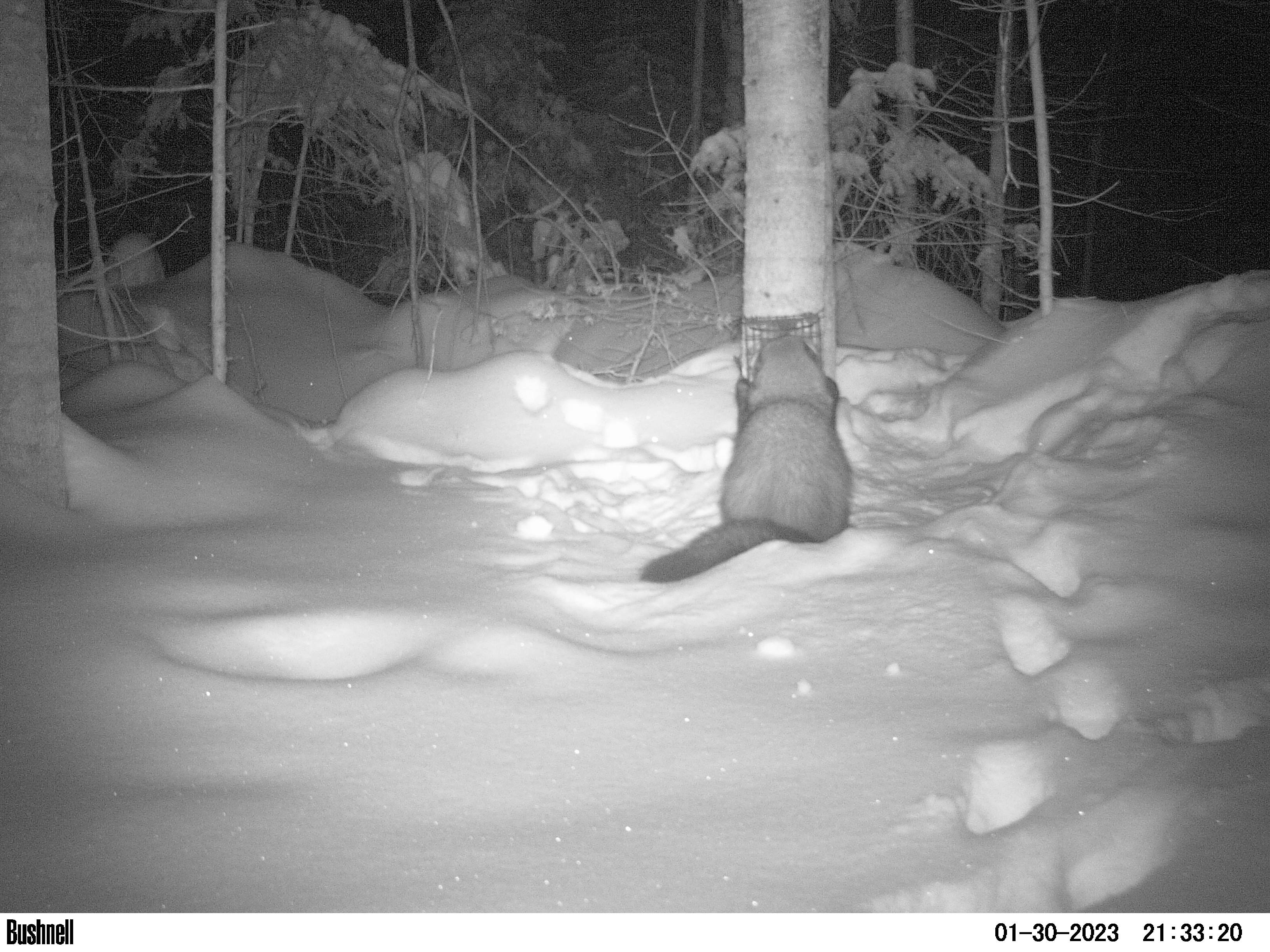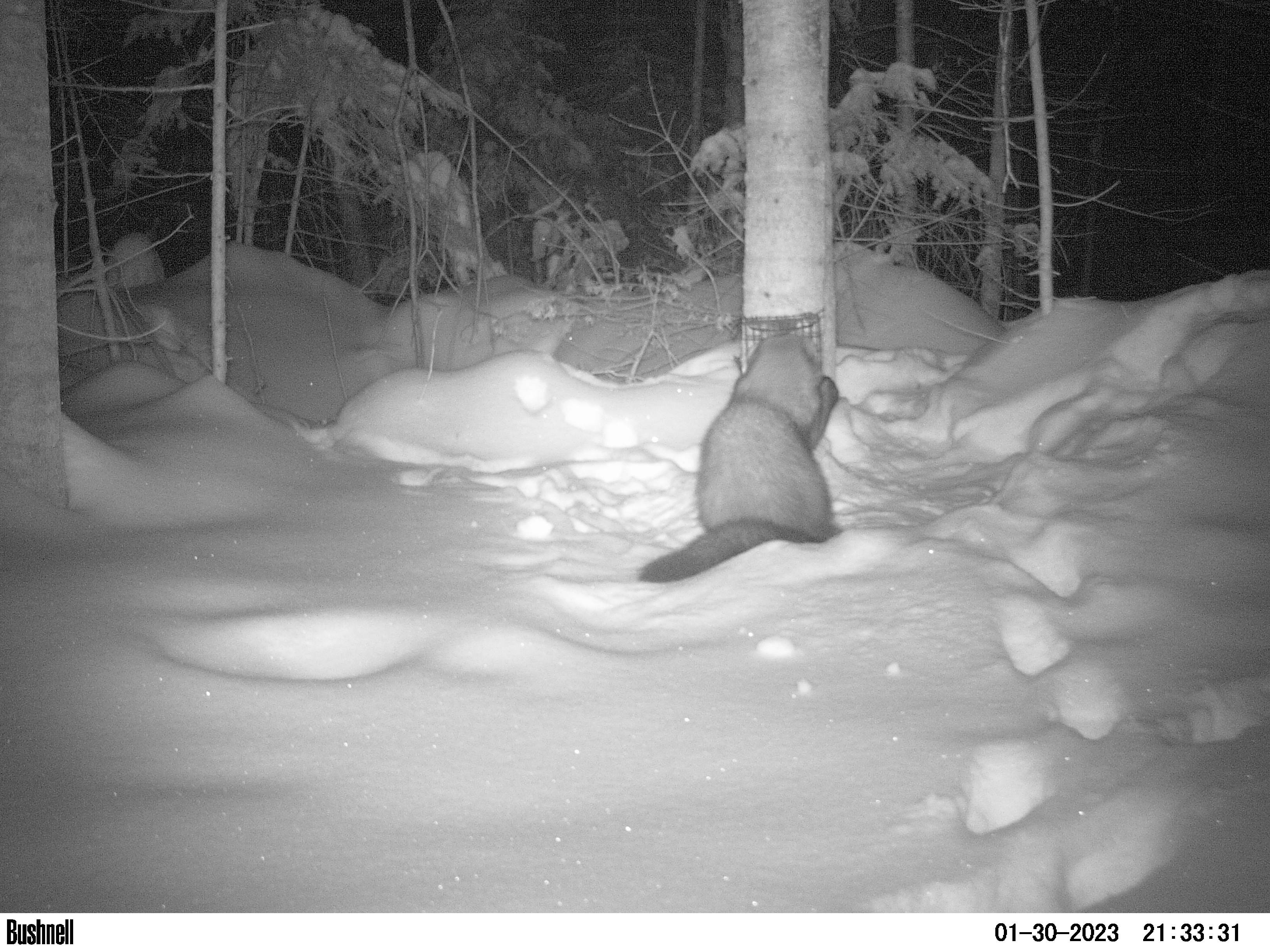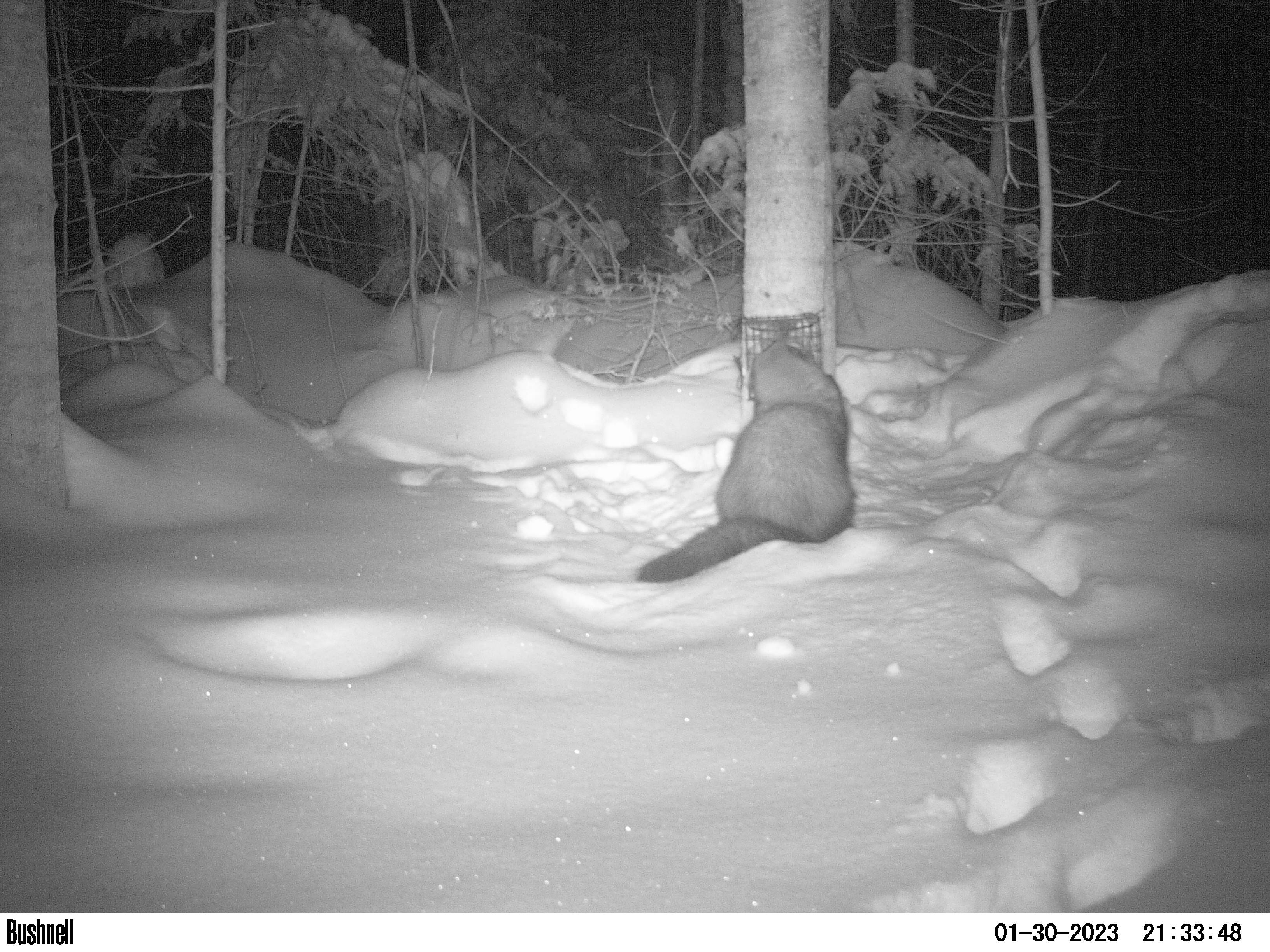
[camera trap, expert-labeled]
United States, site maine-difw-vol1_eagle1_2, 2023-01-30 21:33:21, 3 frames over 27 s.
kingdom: Animalia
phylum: Chordata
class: Mammalia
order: Carnivora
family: Mustelidae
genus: Pekania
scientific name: Pekania pennanti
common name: fisher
Fisher (Pekania pennanti).